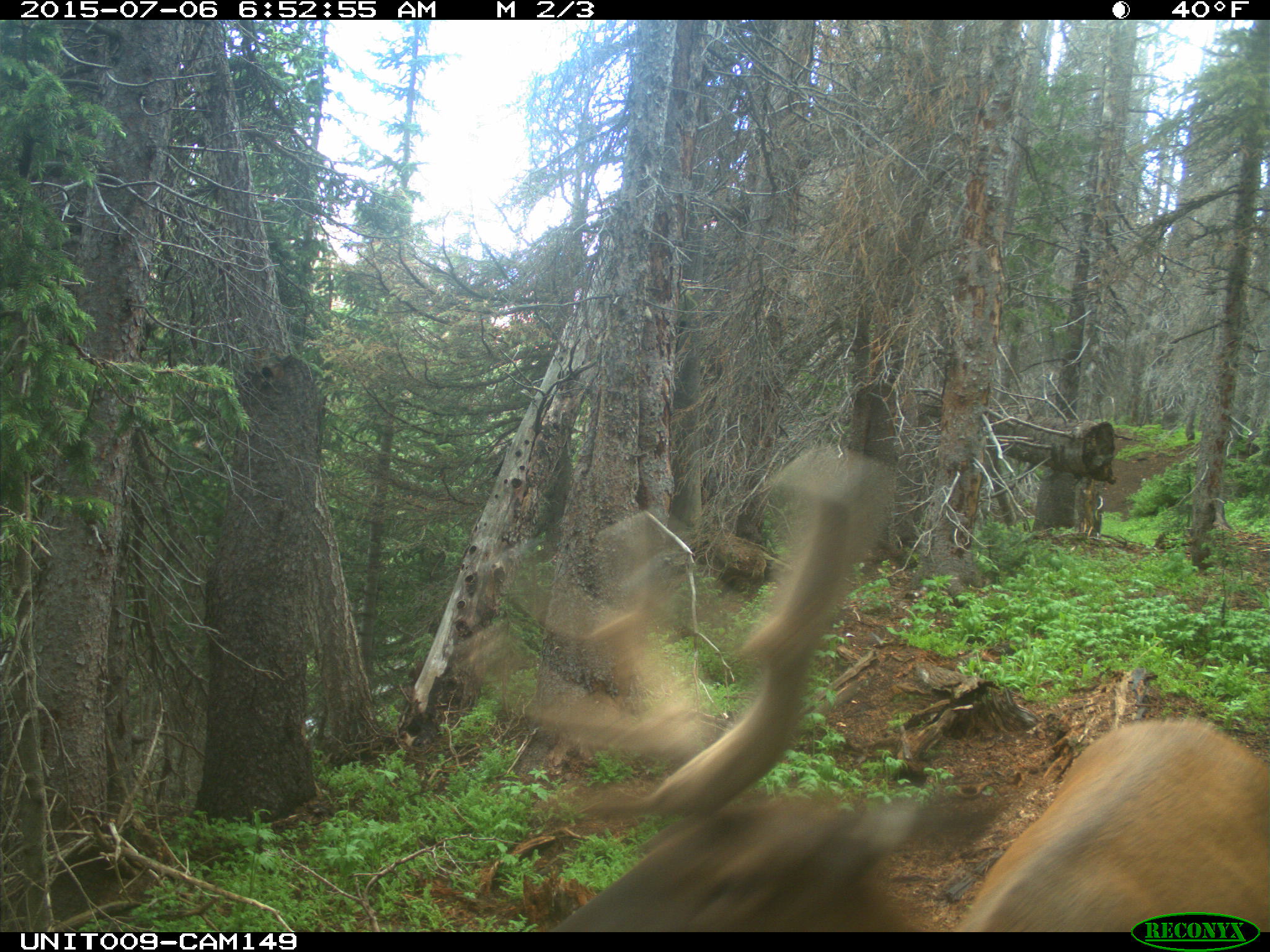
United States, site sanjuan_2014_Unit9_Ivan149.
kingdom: Animalia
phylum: Chordata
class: Mammalia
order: Artiodactyla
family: Cervidae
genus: Cervus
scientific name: Cervus elaphus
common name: red deer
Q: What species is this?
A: Cervus elaphus (red deer).